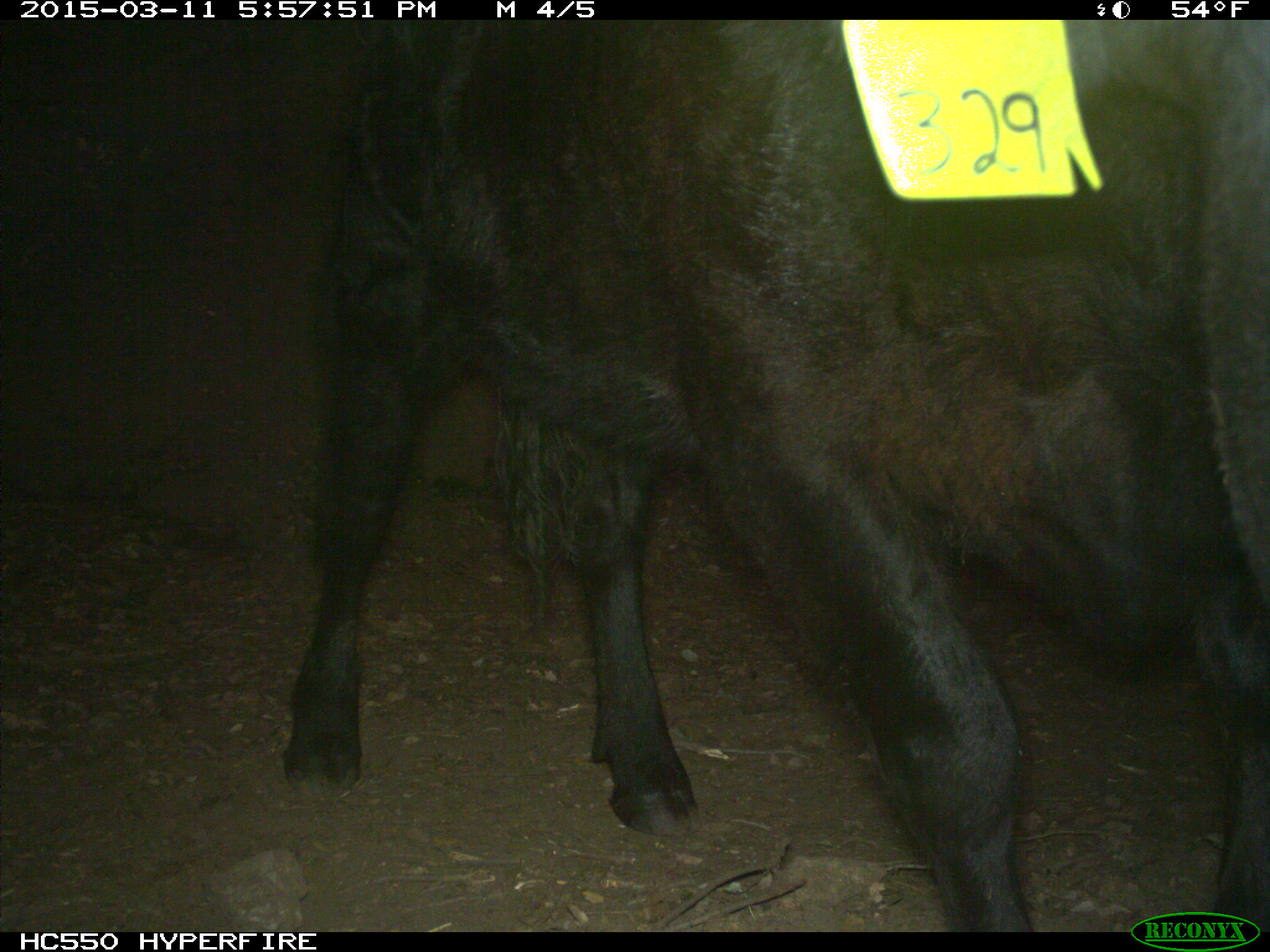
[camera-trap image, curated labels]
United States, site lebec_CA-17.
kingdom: Animalia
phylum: Chordata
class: Mammalia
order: Artiodactyla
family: Bovidae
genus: Bos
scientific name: Bos taurus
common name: domestic cow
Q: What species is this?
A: Bos taurus (domestic cow).